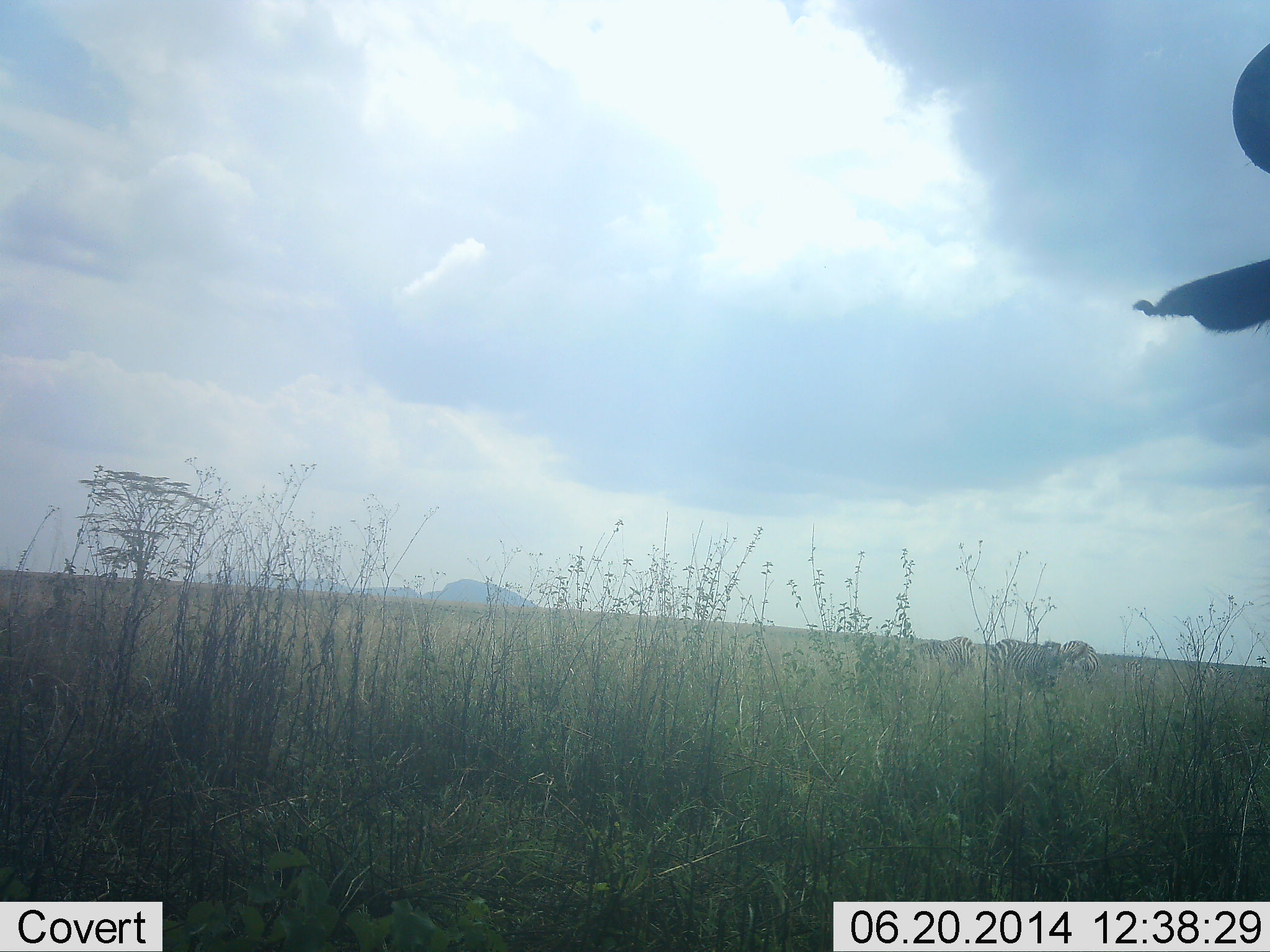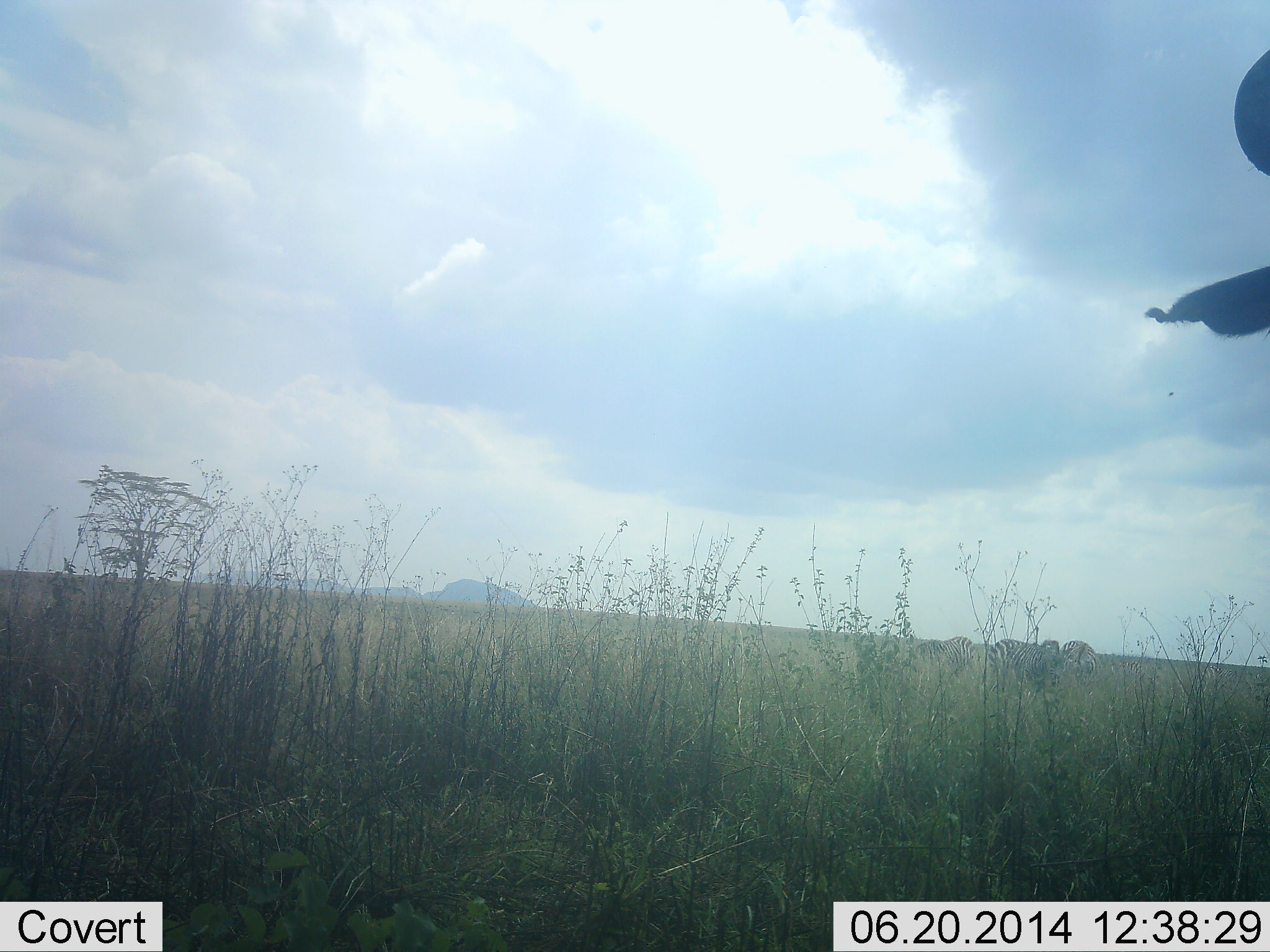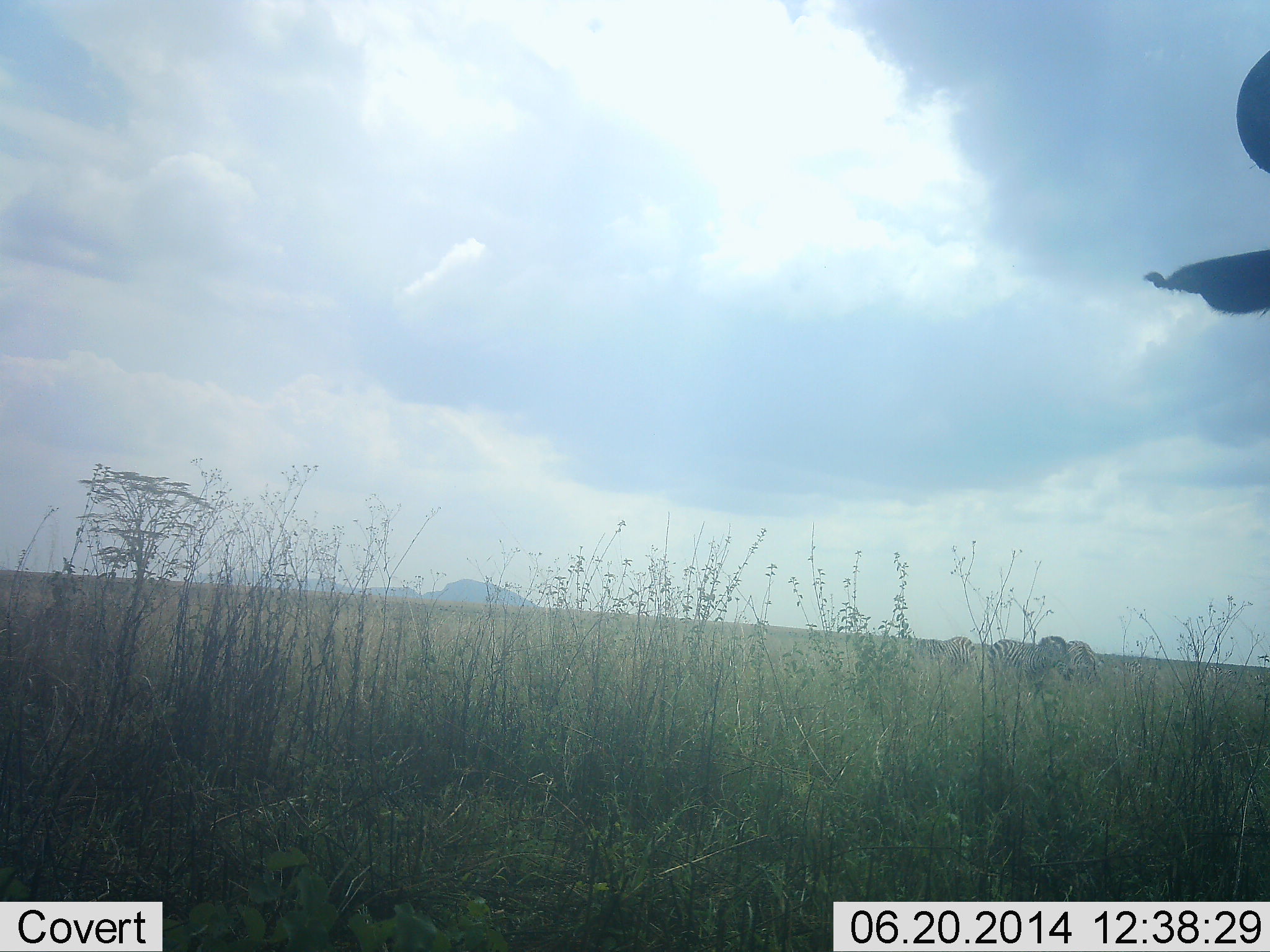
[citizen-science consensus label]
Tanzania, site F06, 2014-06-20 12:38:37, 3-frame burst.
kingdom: Animalia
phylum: Chordata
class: Mammalia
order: Perissodactyla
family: Equidae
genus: Equus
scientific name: Equus quagga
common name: plains zebra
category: zebra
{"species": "zebra (plains zebra) (Equus quagga)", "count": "3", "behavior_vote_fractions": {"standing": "44%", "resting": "2%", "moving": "0%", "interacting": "5%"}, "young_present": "2%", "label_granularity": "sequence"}